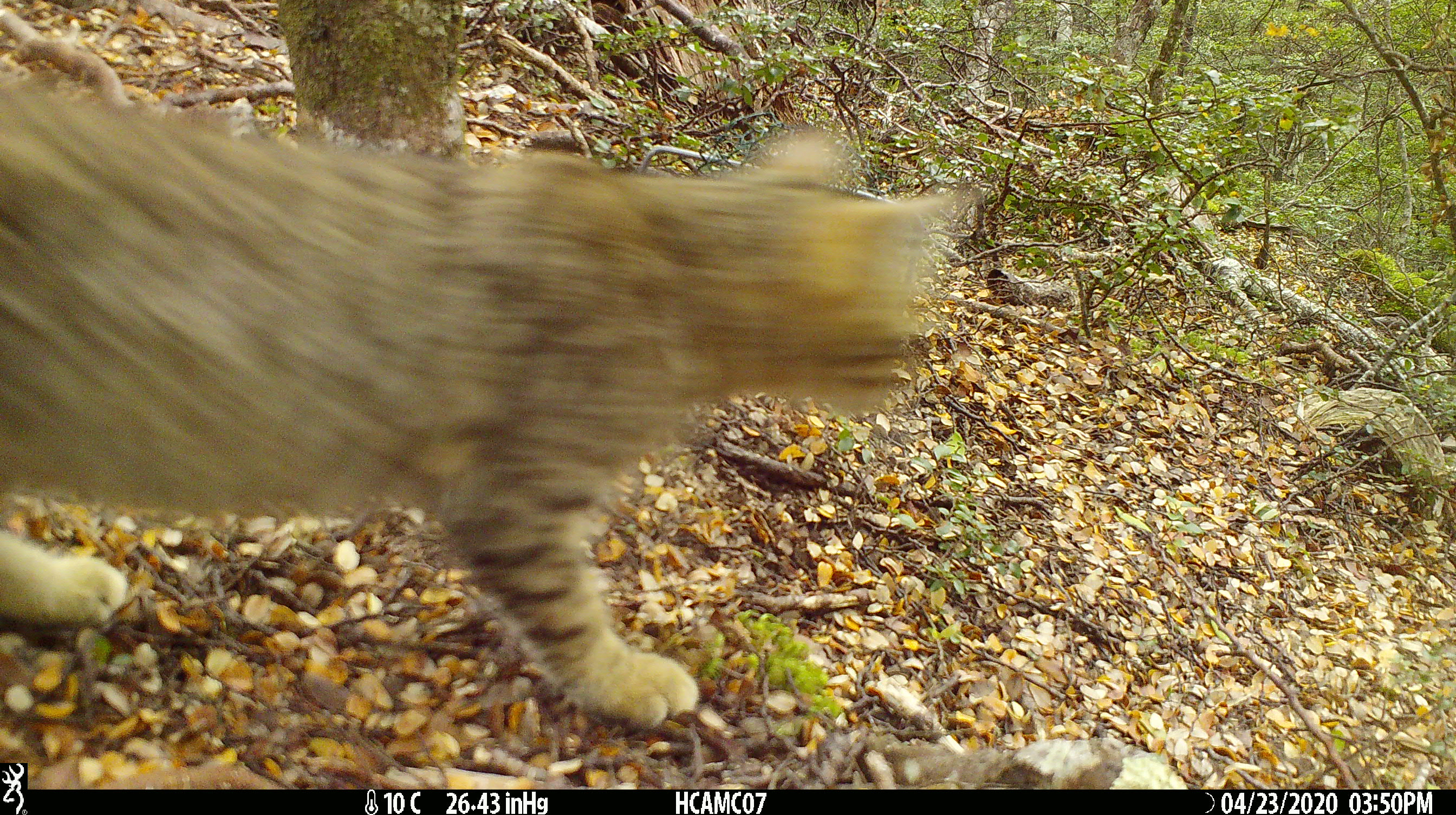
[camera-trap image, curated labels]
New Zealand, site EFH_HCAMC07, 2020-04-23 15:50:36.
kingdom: Animalia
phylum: Chordata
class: Mammalia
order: Carnivora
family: Felidae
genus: Felis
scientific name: Felis catus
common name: domestic cat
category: cat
Cat (domestic cat) (Felis catus).